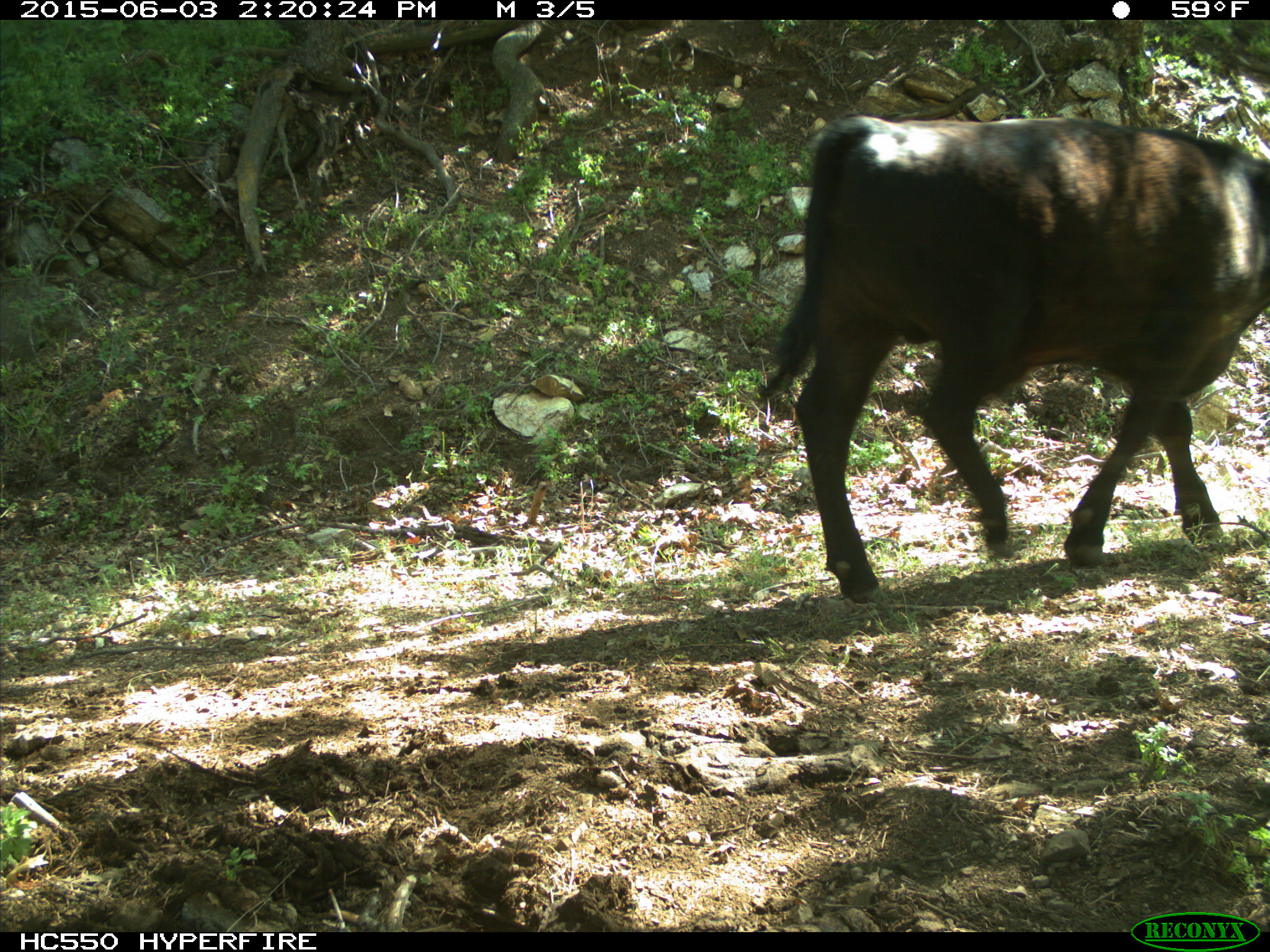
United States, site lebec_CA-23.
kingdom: Animalia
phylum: Chordata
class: Mammalia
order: Artiodactyla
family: Bovidae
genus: Bos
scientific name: Bos taurus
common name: domestic cow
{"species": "Bos taurus (domestic cow)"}